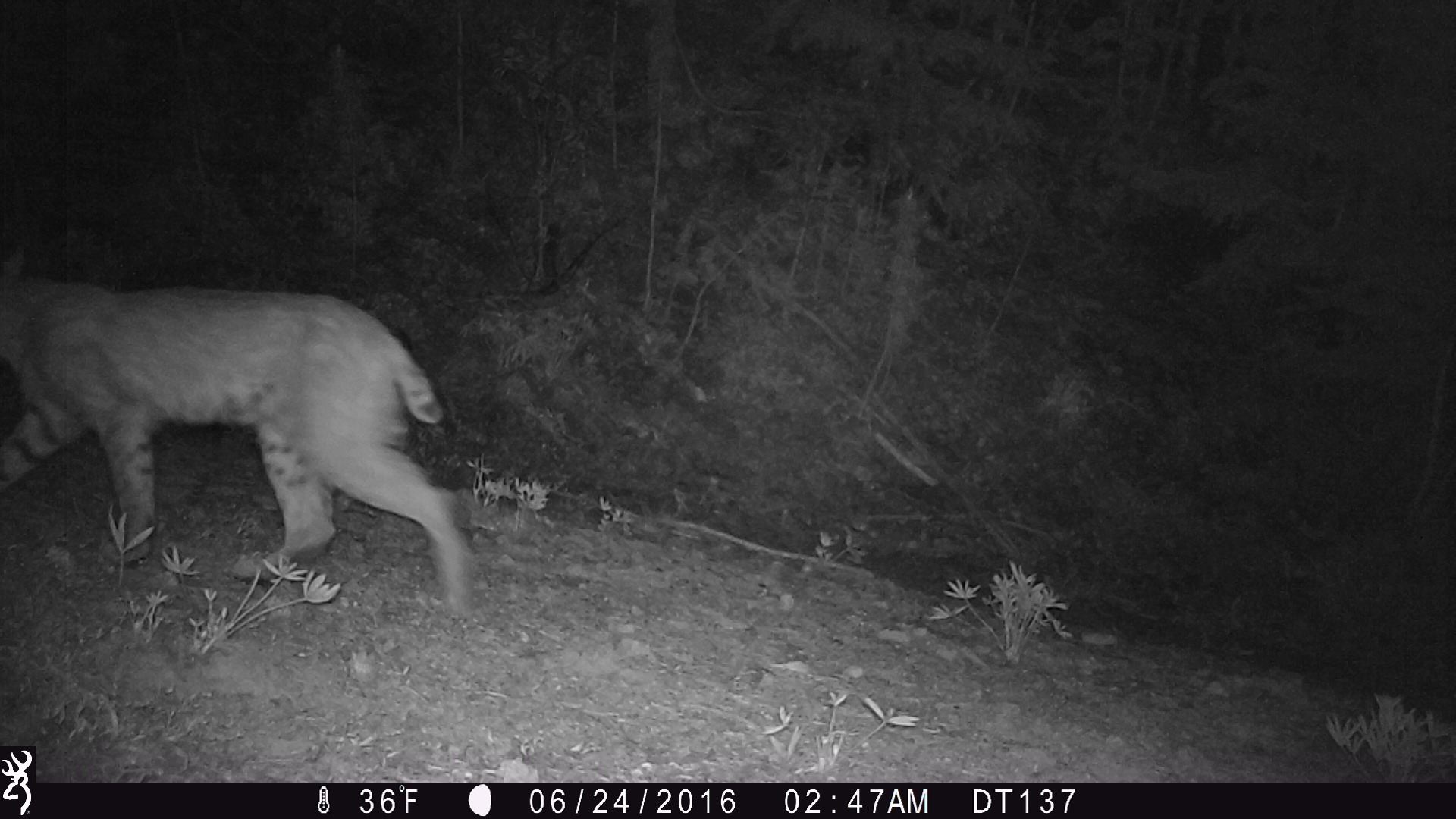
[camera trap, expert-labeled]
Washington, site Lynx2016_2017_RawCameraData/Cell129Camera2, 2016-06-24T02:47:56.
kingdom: Animalia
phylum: Chordata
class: Mammalia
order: Carnivora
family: Felidae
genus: Lynx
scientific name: Lynx rufus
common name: bobcat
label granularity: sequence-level